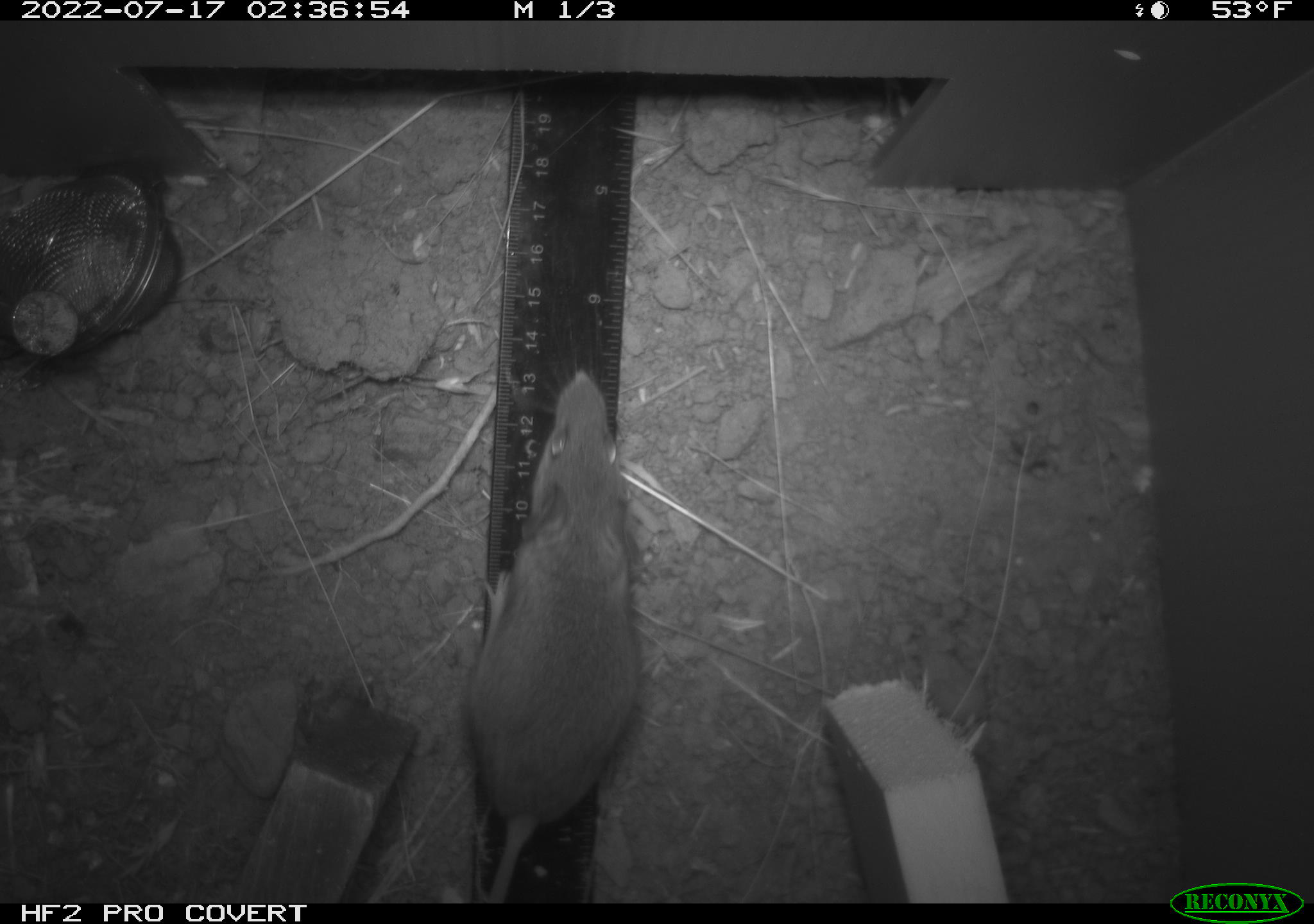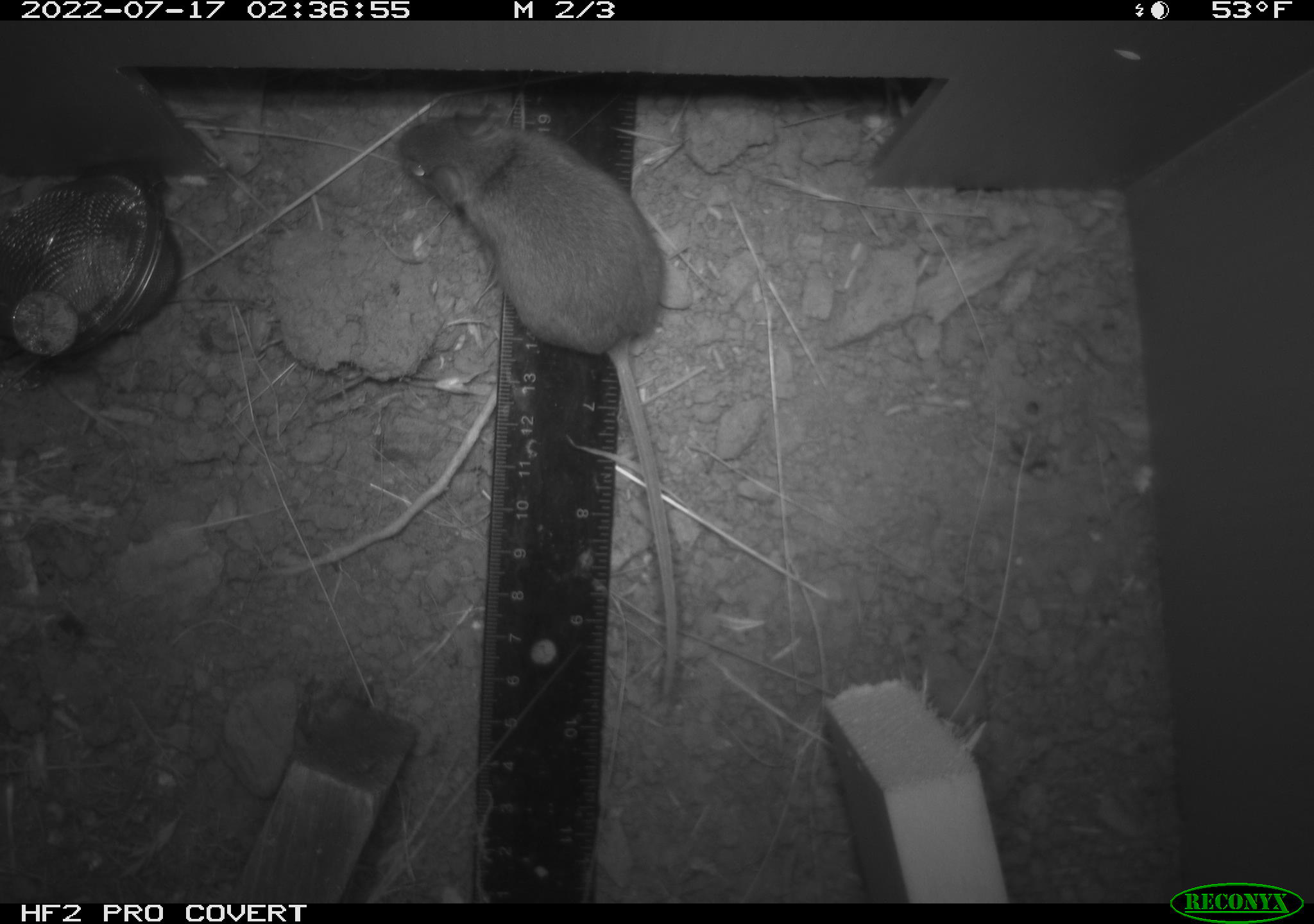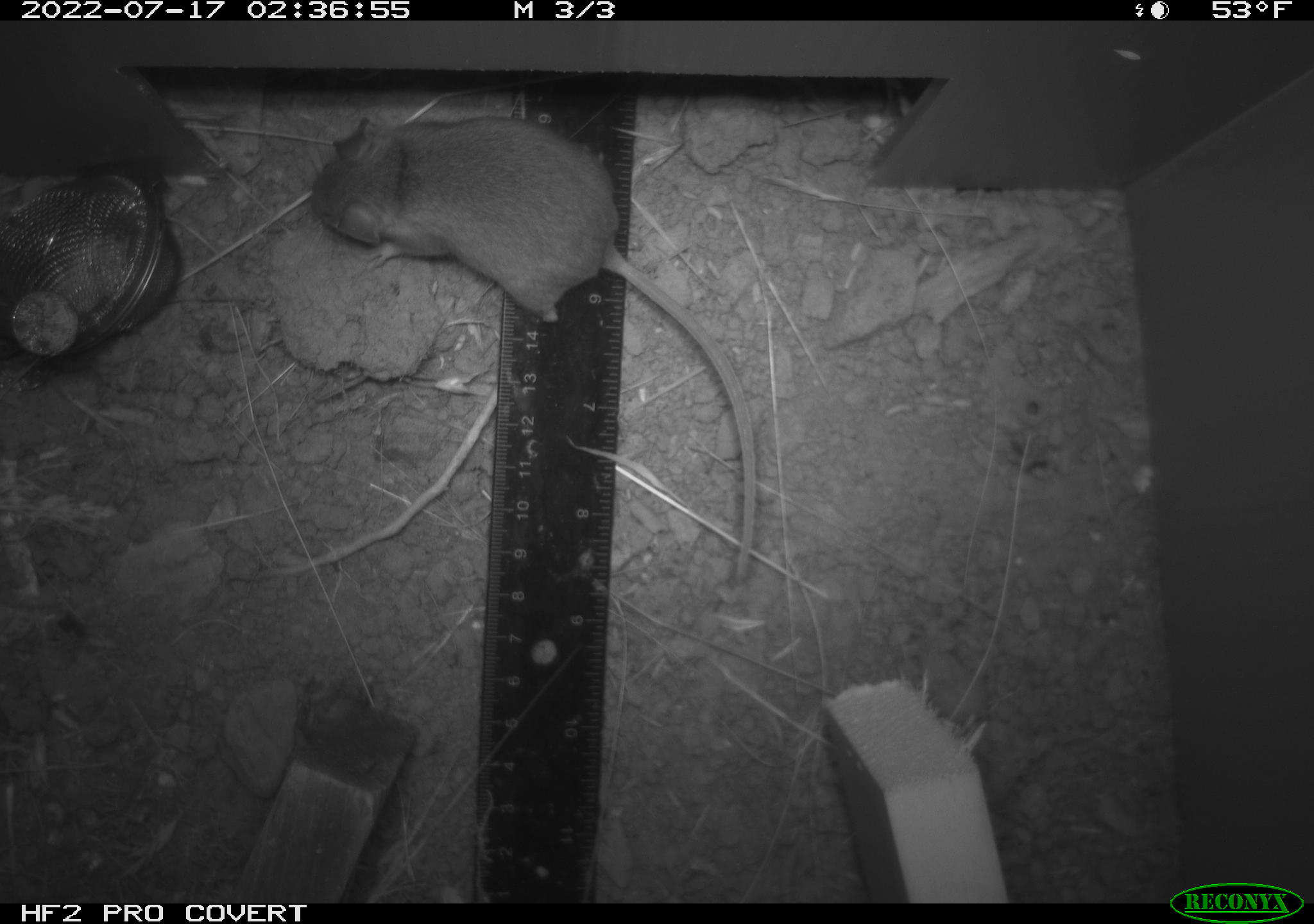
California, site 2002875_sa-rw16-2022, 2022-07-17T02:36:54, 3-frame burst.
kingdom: Animalia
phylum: Chordata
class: Mammalia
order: Rodentia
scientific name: Rodentia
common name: mouse species